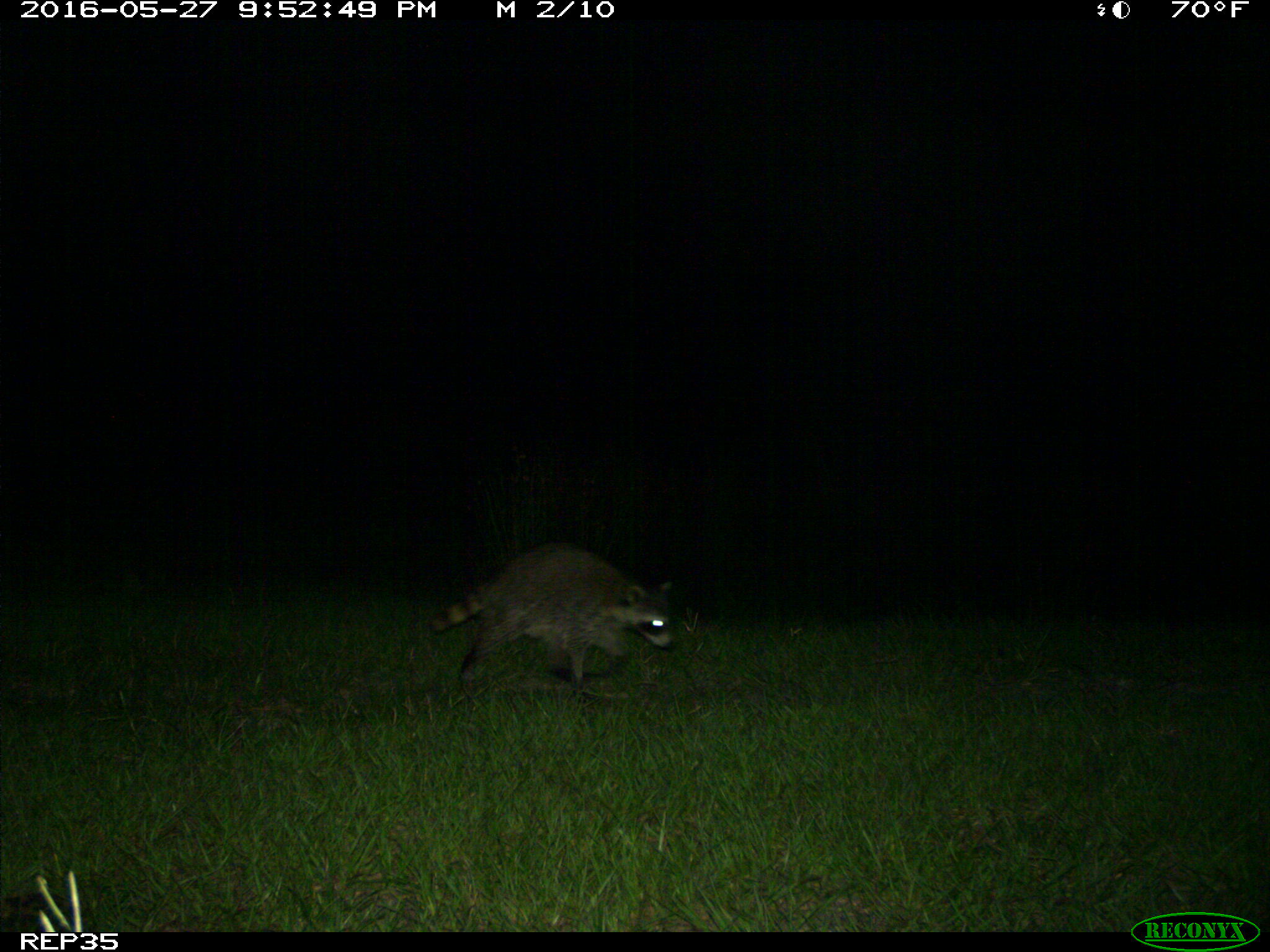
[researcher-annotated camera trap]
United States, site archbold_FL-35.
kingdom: Animalia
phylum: Chordata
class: Mammalia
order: Carnivora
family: Procyonidae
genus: Procyon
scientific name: Procyon lotor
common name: common raccoon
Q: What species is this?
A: Procyon lotor (common raccoon).